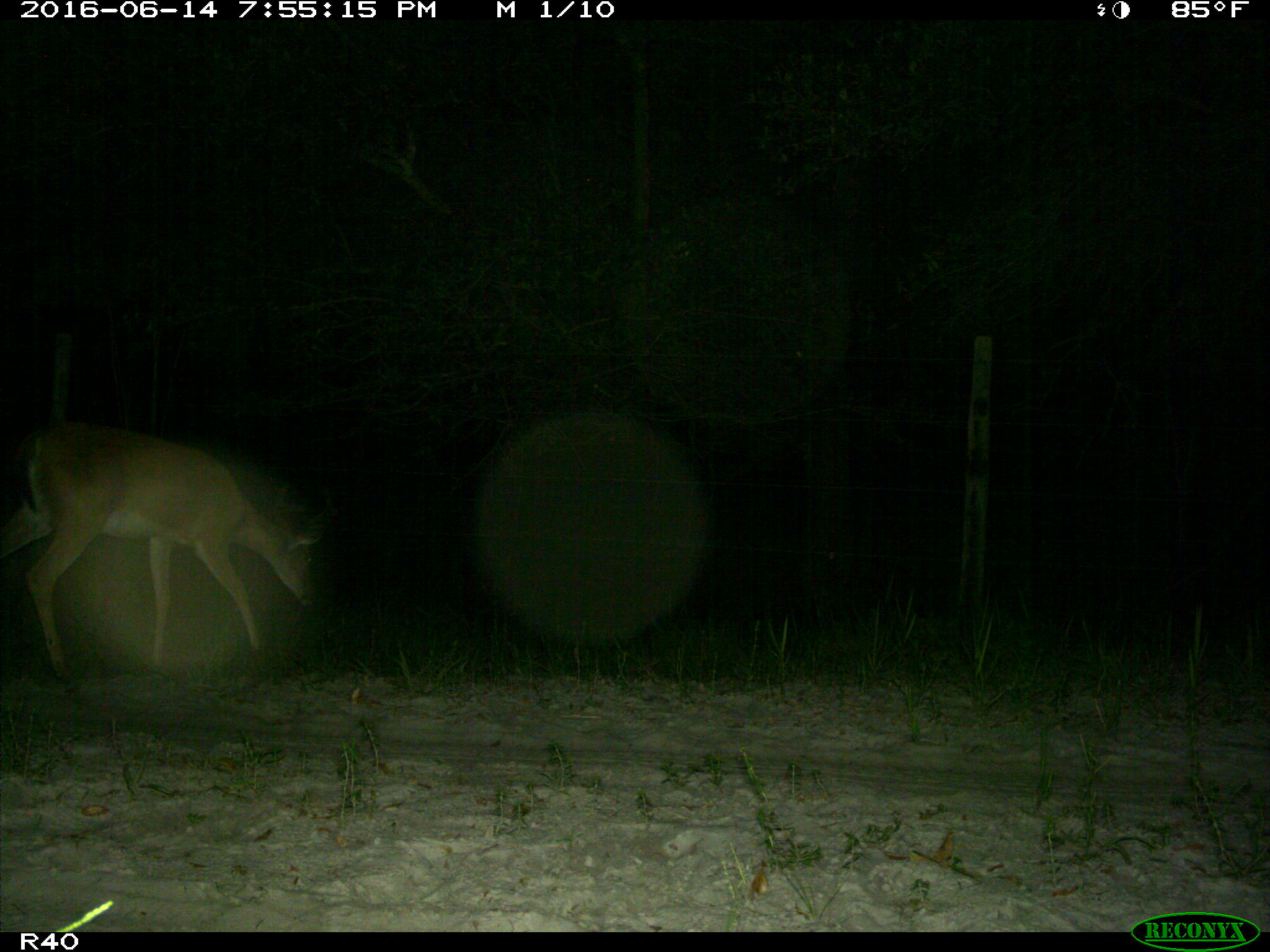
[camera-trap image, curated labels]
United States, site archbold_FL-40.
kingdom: Animalia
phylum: Chordata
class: Mammalia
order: Artiodactyla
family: Cervidae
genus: Odocoileus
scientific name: Odocoileus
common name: deer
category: unidentified deer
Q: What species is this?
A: Unidentified deer (deer) (Odocoileus).